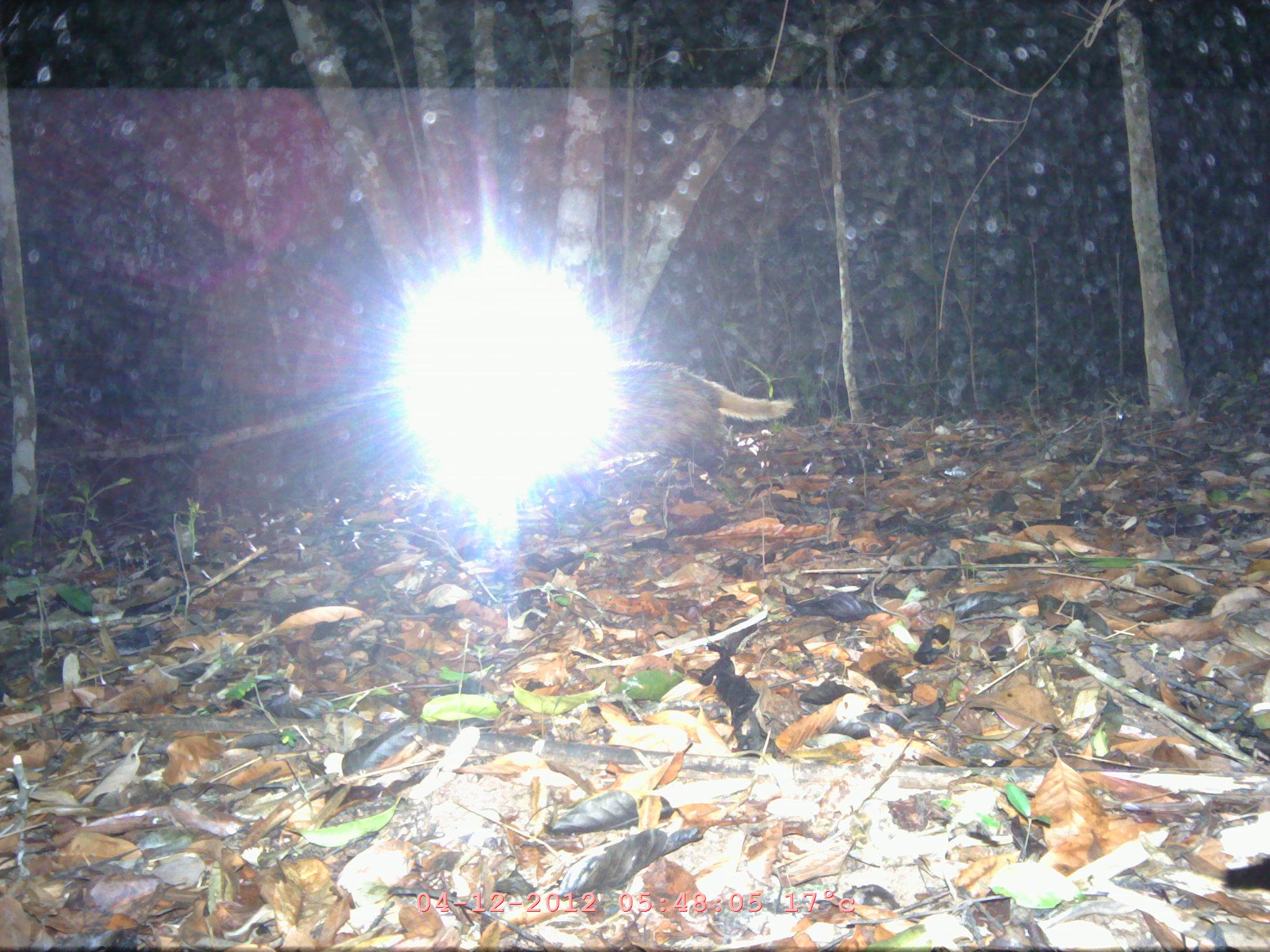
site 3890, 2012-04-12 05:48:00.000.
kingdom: Animalia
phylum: Chordata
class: Mammalia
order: Carnivora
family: Mustelidae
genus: Arctonyx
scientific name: Arctonyx collaris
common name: greater hog badger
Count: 1.